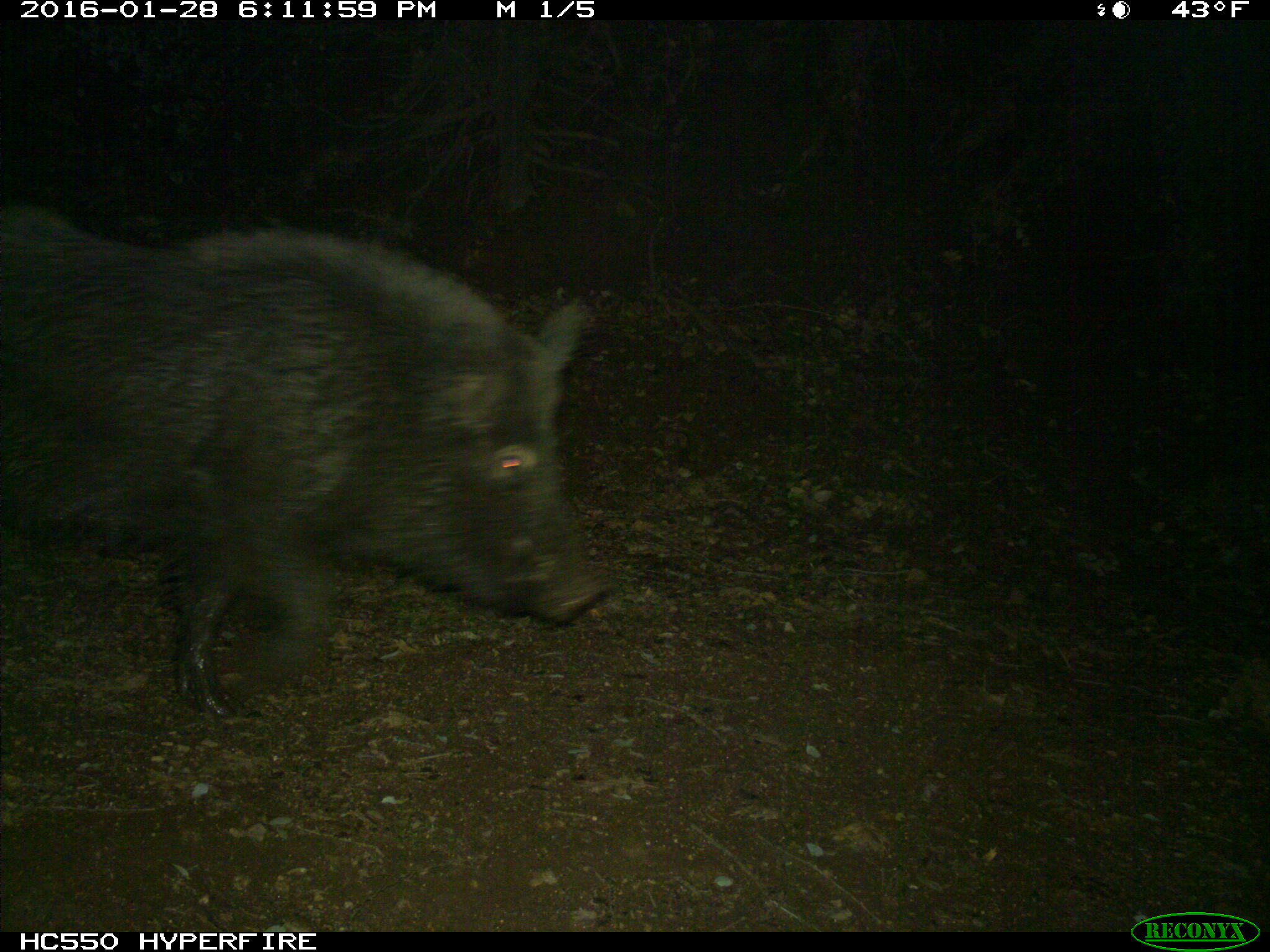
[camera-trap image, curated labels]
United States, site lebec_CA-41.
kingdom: Animalia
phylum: Chordata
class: Mammalia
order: Artiodactyla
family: Suidae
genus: Sus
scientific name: Sus scrofa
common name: wild boar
Sus scrofa (wild boar).